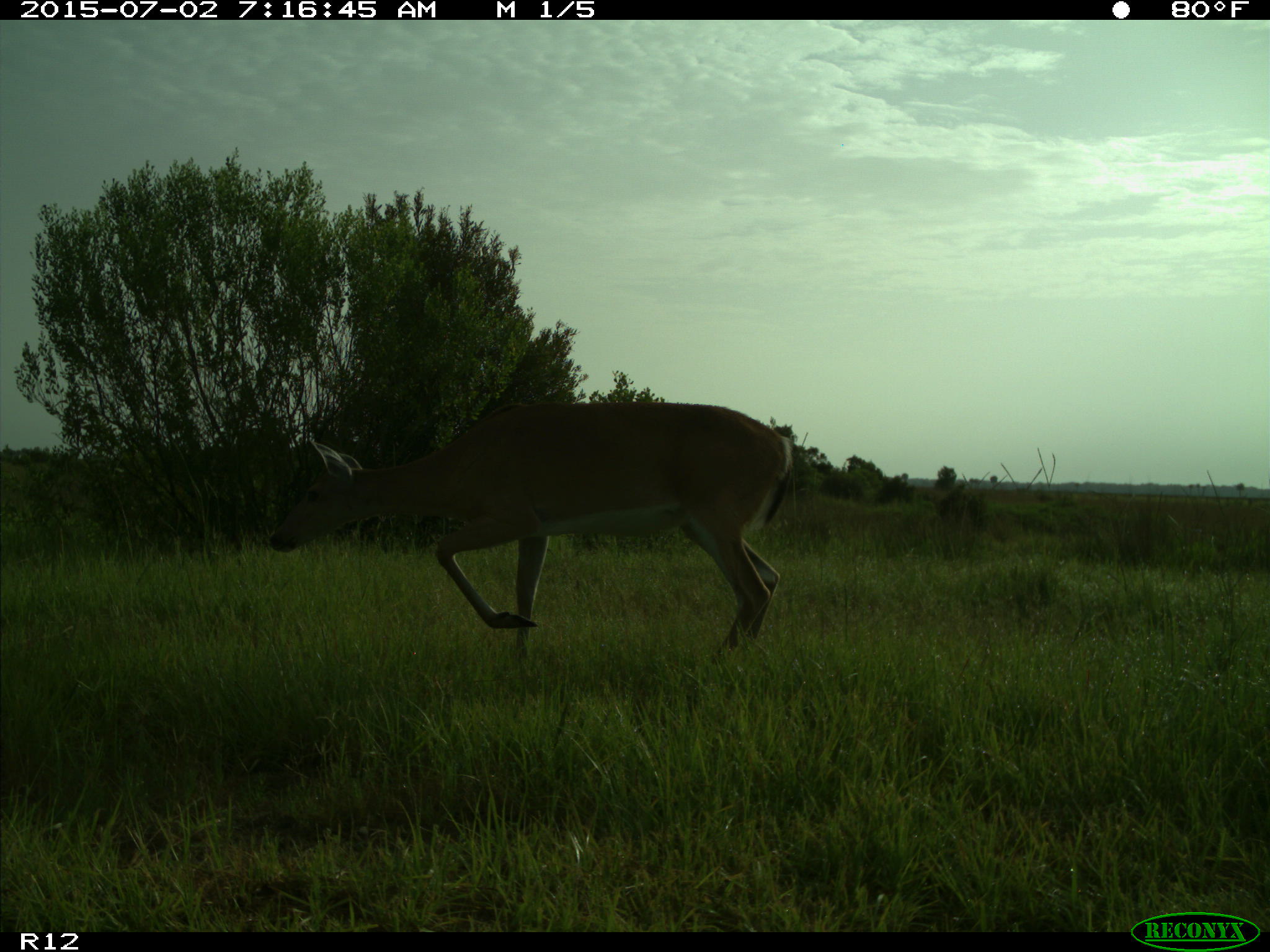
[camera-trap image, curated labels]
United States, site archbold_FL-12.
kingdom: Animalia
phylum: Chordata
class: Mammalia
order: Artiodactyla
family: Cervidae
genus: Odocoileus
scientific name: Odocoileus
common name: deer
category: unidentified deer